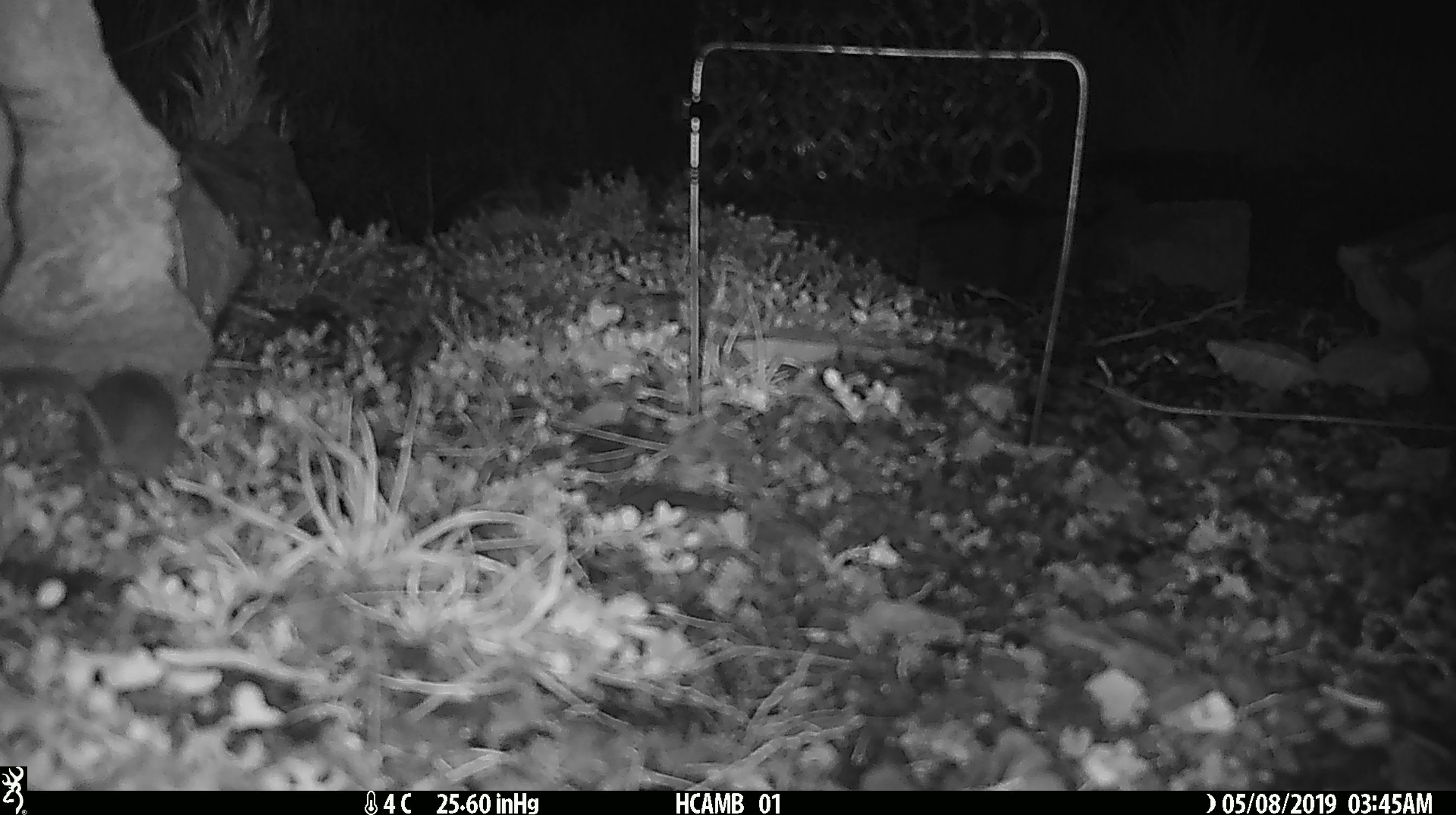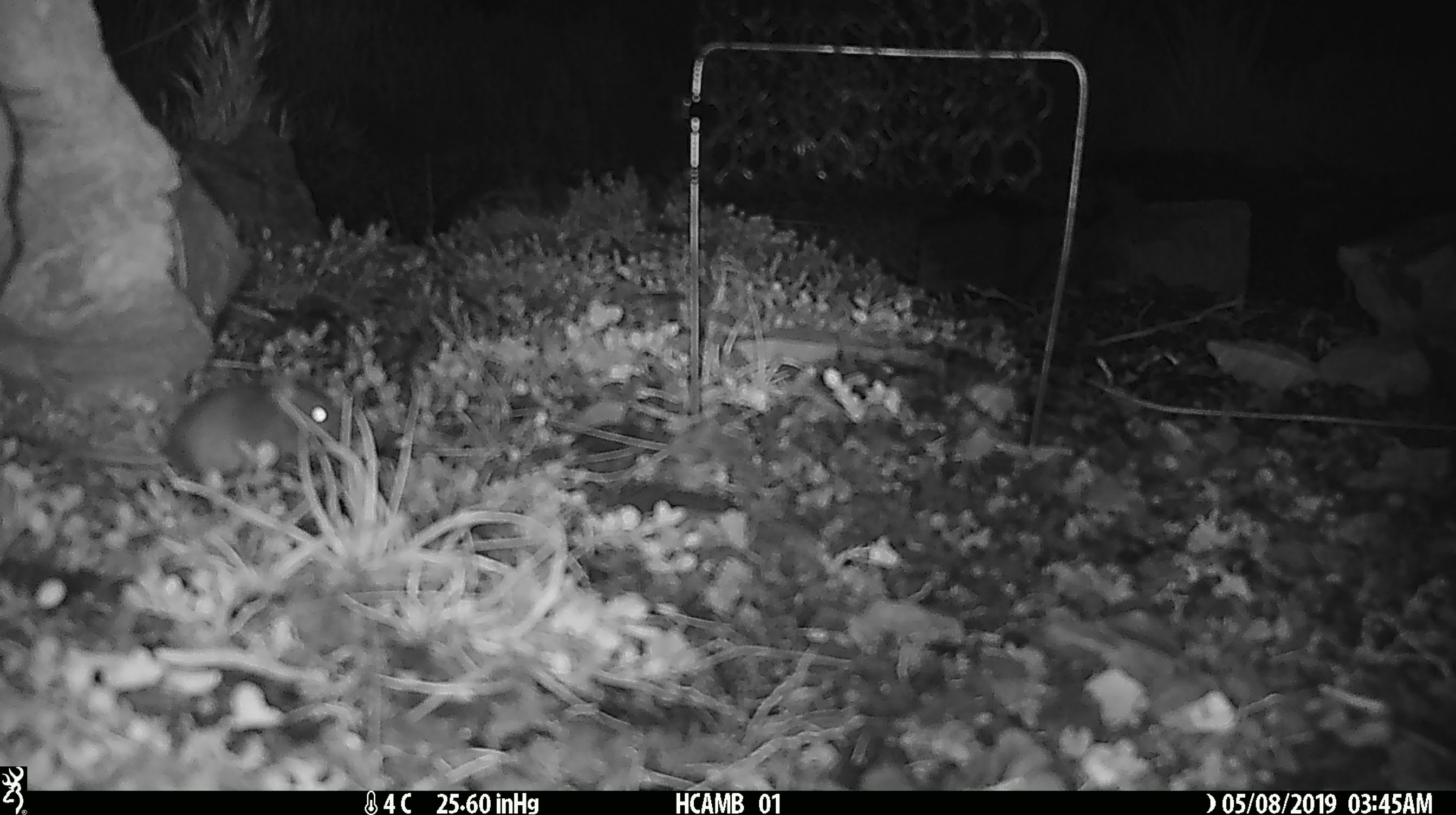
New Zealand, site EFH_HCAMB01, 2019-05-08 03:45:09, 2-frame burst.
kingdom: Animalia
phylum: Chordata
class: Mammalia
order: Rodentia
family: Muridae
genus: Mus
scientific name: Mus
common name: mouse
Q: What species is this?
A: Mouse (Mus).